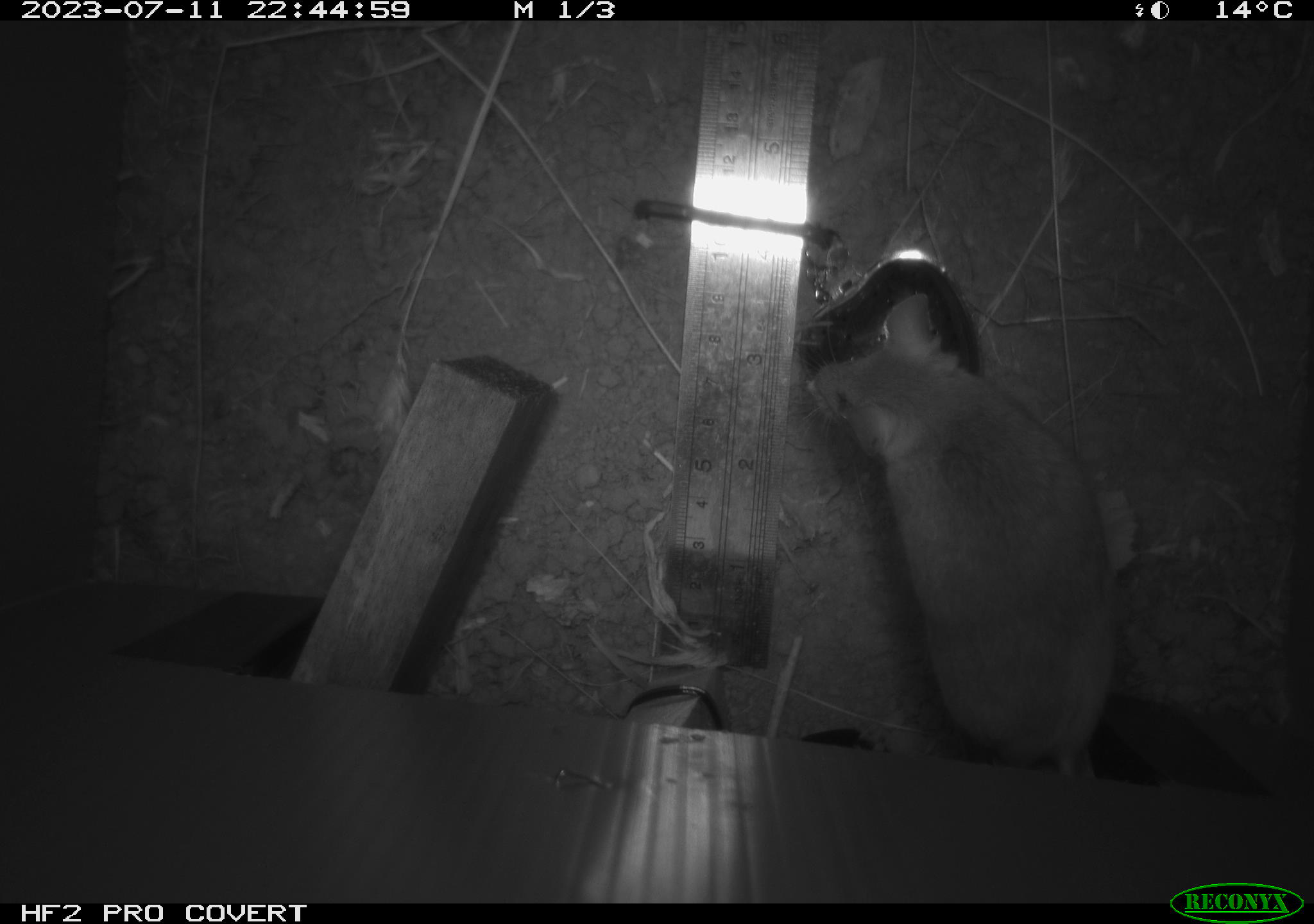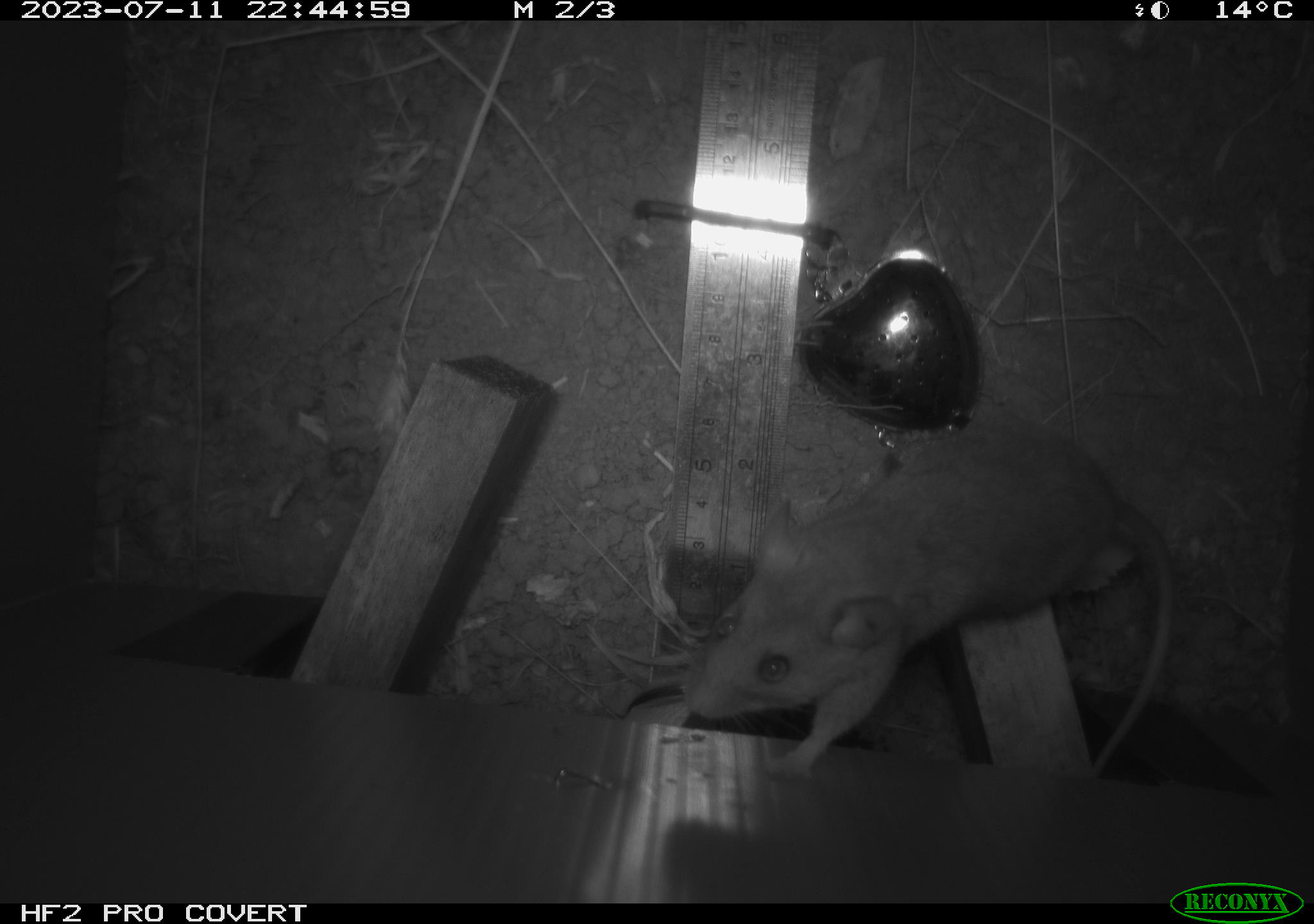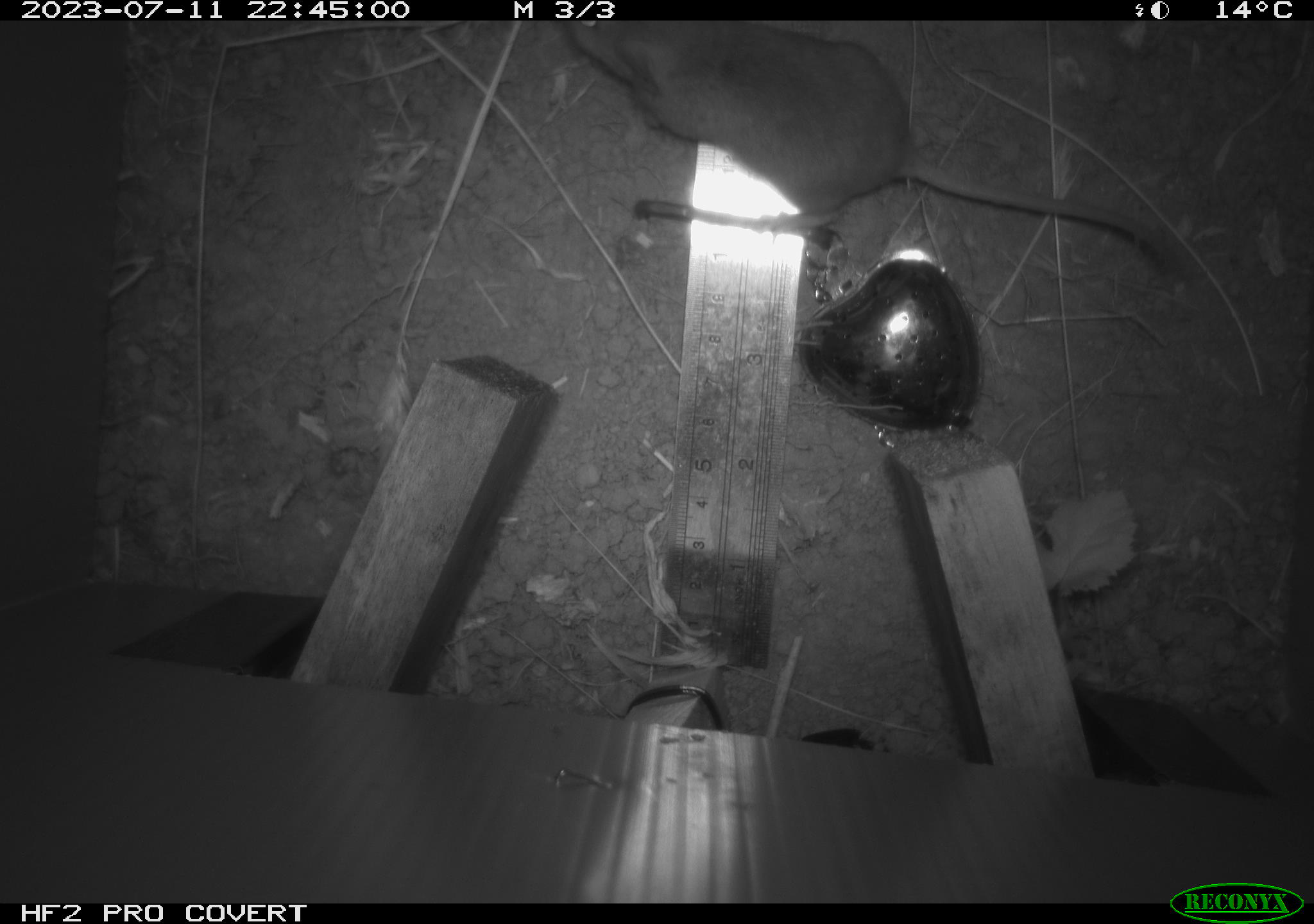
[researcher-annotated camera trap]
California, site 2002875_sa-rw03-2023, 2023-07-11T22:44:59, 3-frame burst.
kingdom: Animalia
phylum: Chordata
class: Mammalia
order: Rodentia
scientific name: Rodentia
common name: mouse species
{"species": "mouse species (Rodentia)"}